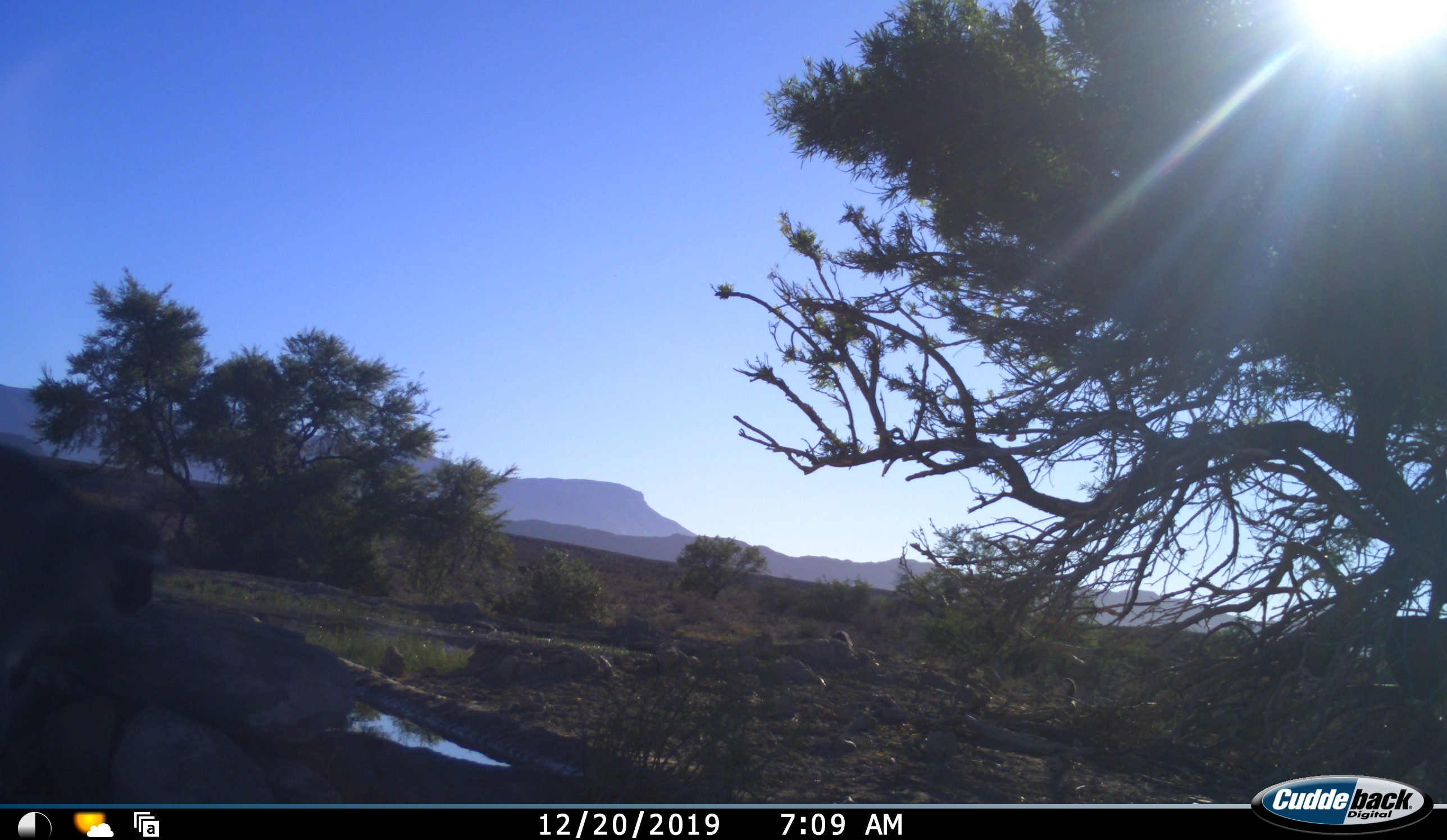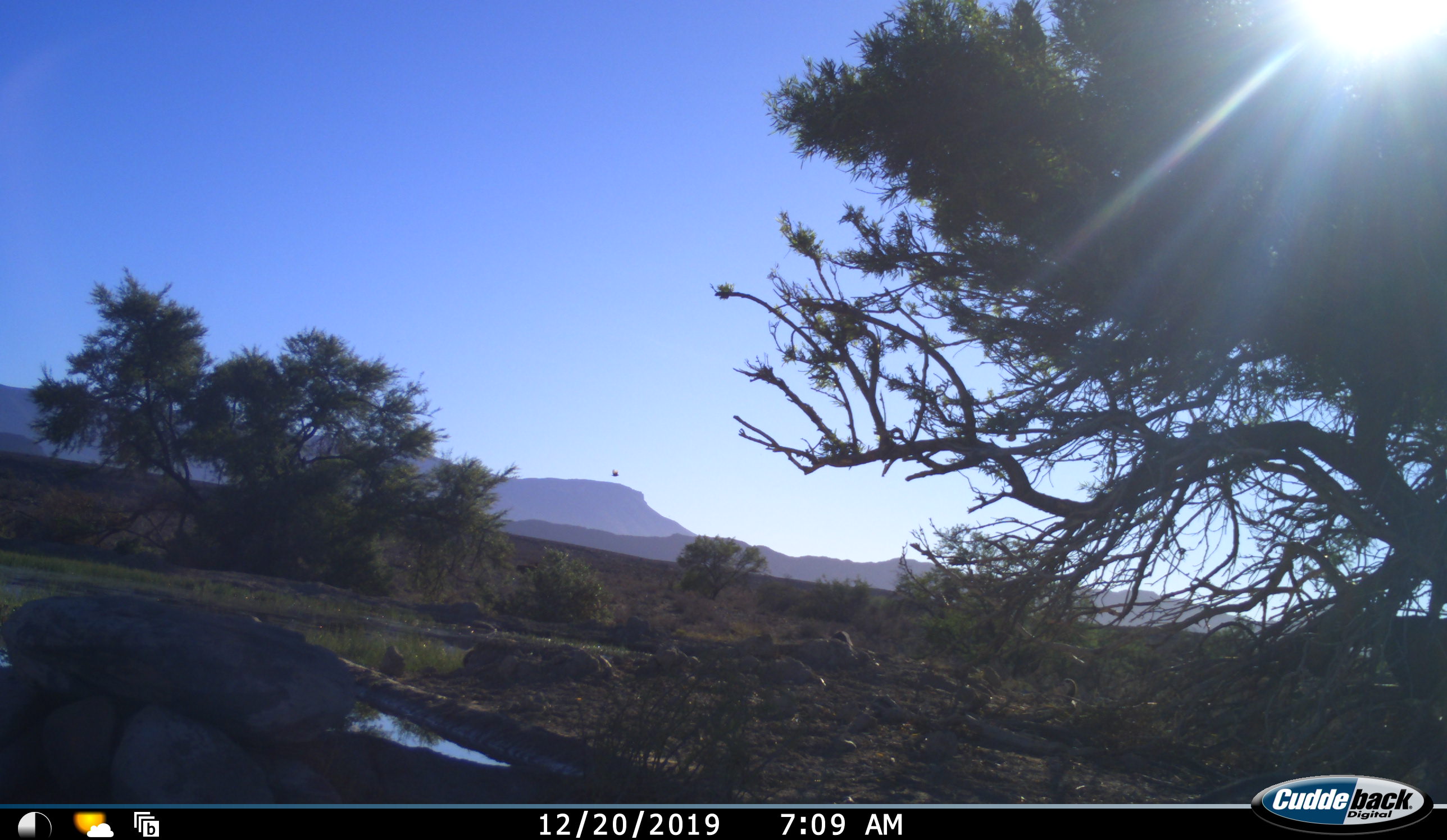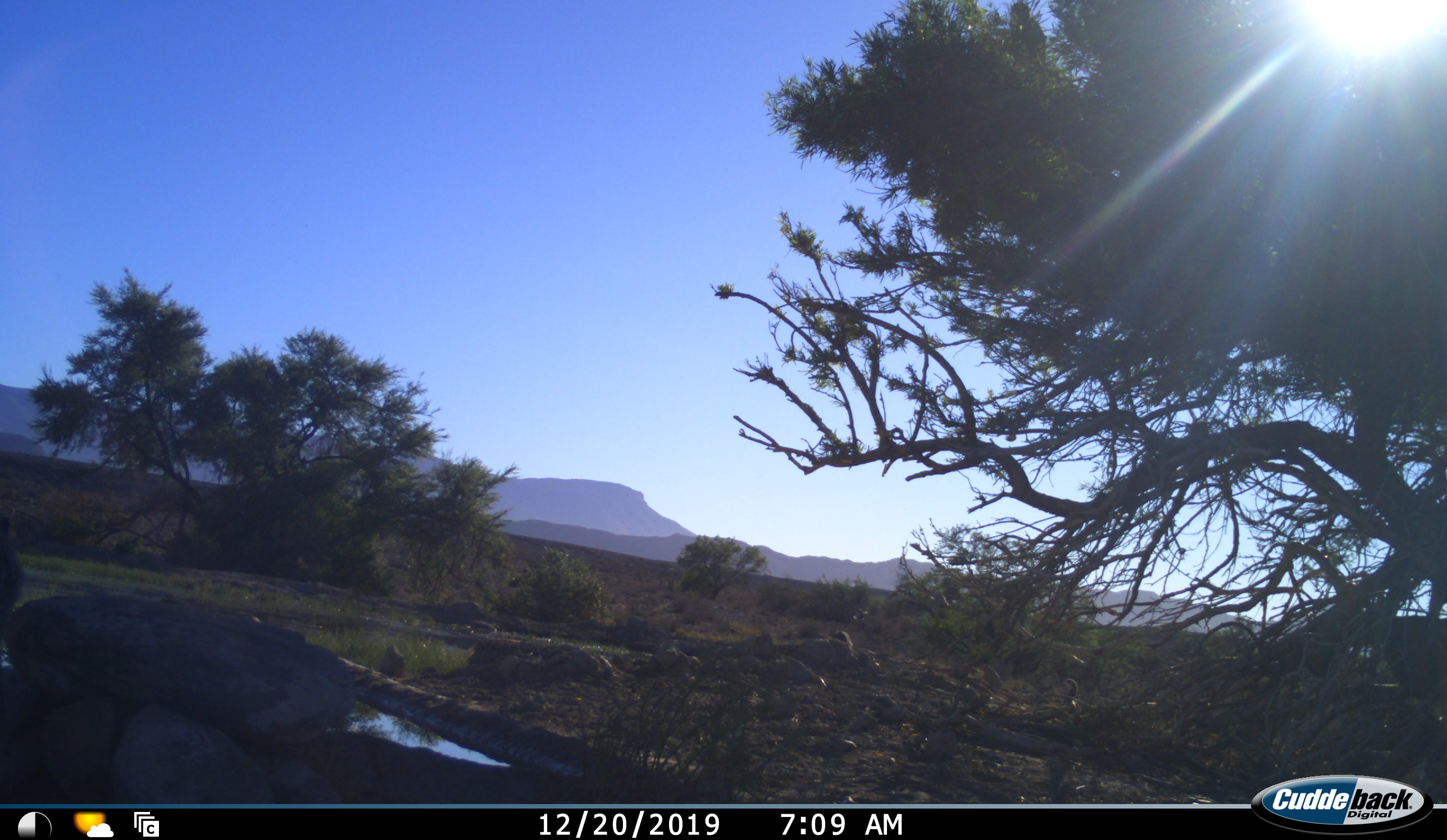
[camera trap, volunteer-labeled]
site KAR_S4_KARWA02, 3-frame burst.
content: unidentified animal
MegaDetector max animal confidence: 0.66